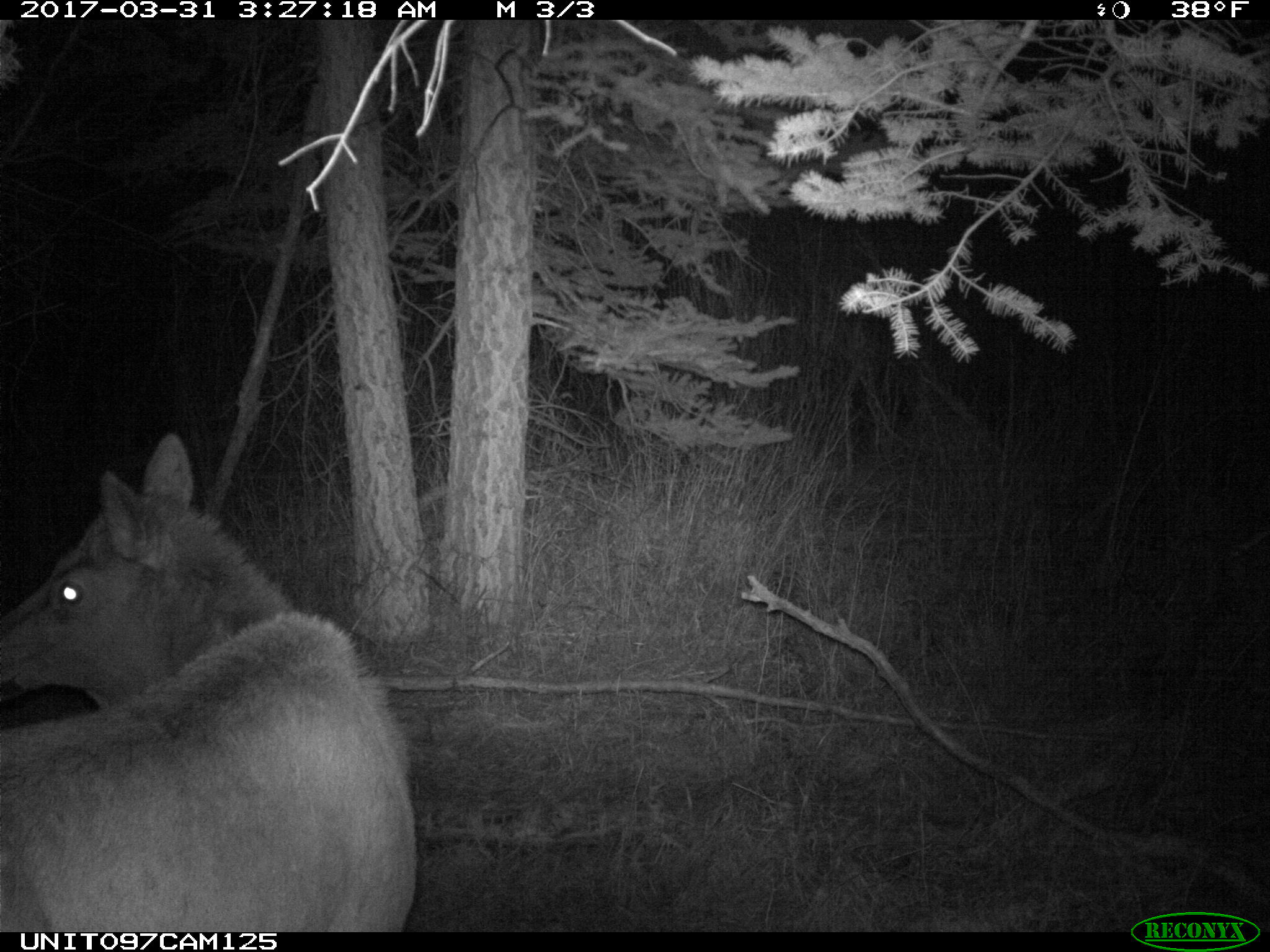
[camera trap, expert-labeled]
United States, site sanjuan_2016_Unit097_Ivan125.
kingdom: Animalia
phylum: Chordata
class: Mammalia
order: Artiodactyla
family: Cervidae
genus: Cervus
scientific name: Cervus elaphus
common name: red deer